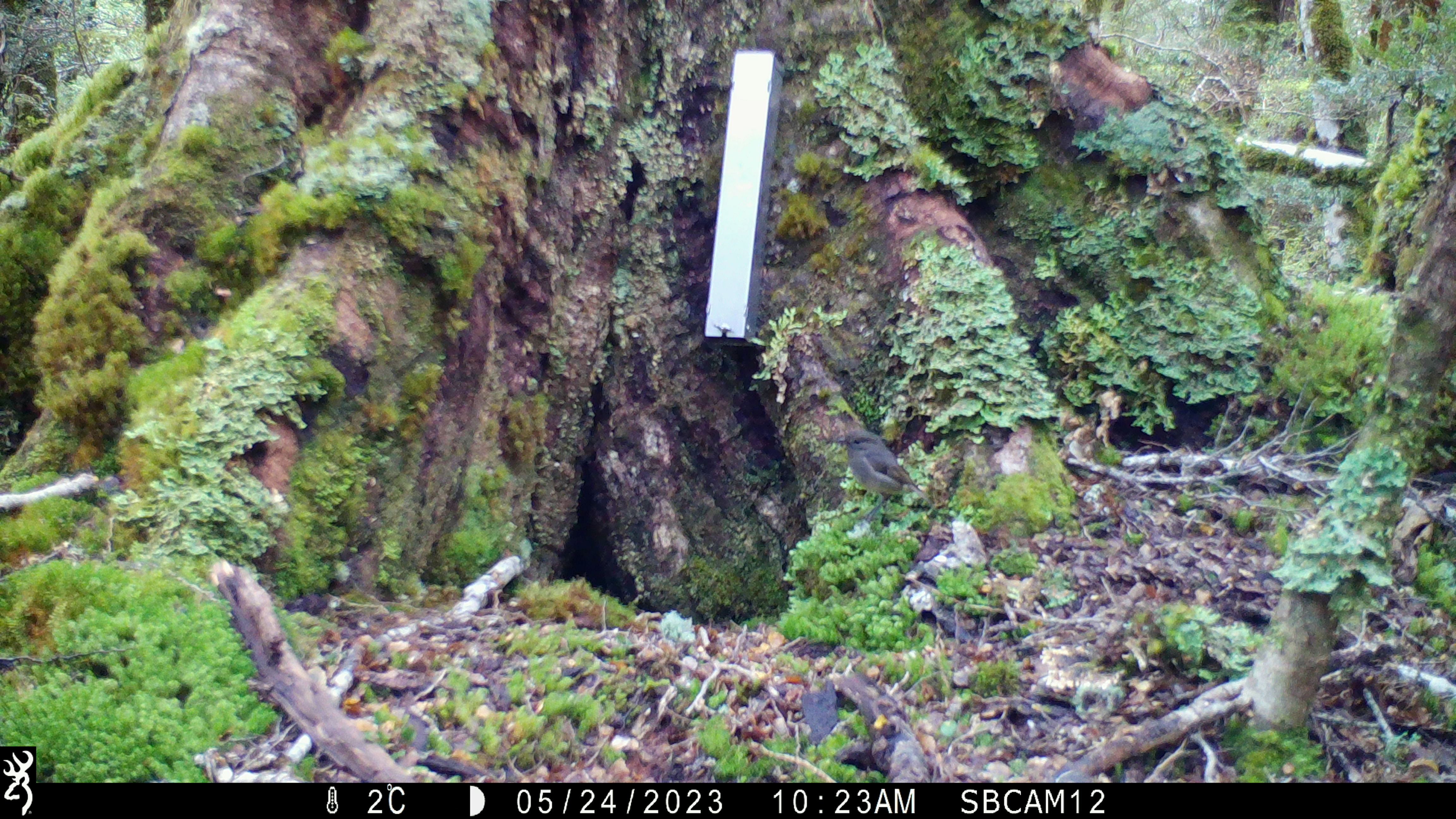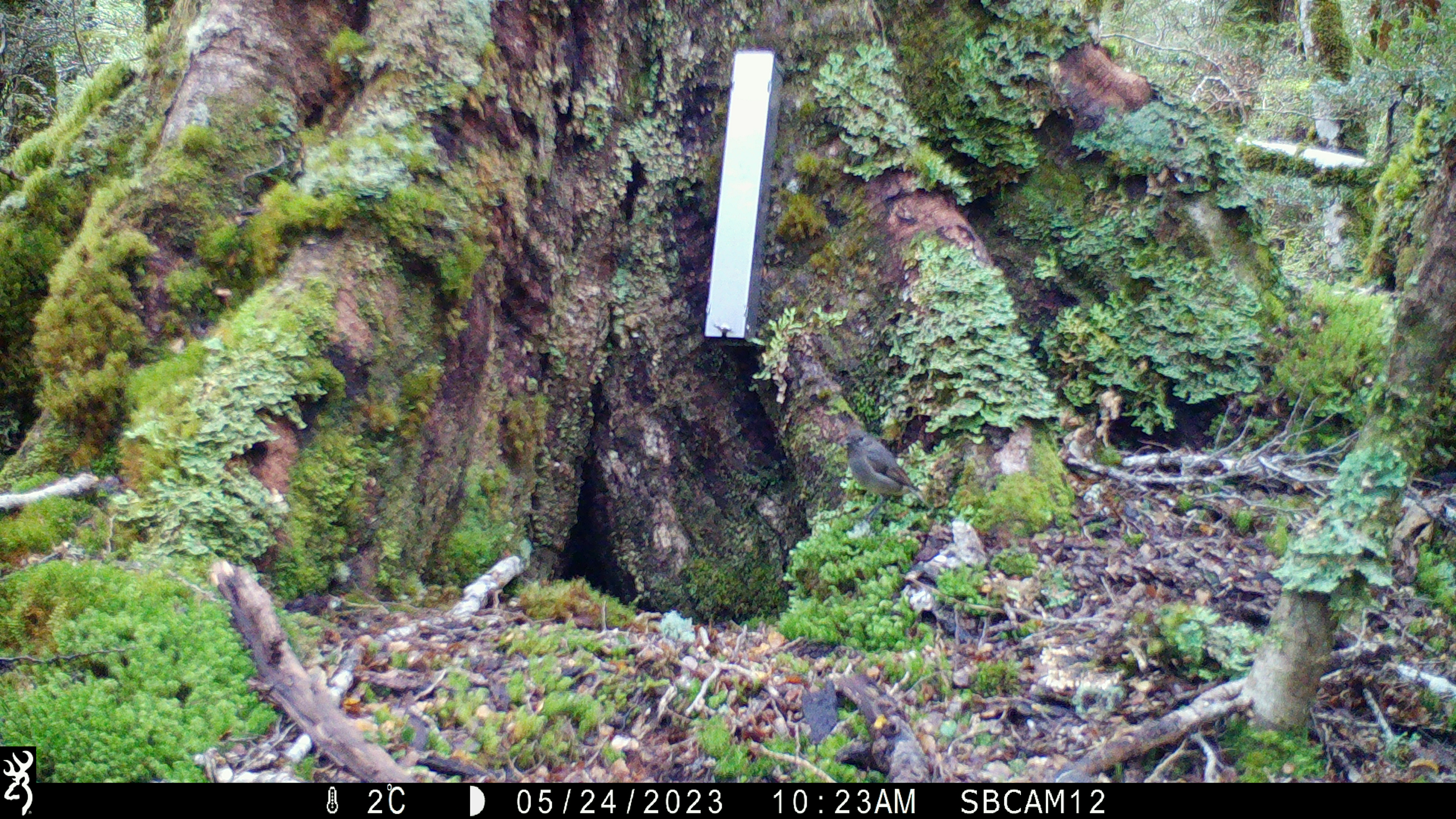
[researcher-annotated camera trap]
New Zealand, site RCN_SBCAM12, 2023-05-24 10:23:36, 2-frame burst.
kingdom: Animalia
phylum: Chordata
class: Aves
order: Passeriformes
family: Petroicidae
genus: Petroica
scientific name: Petroica australis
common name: new zealand robin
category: robin